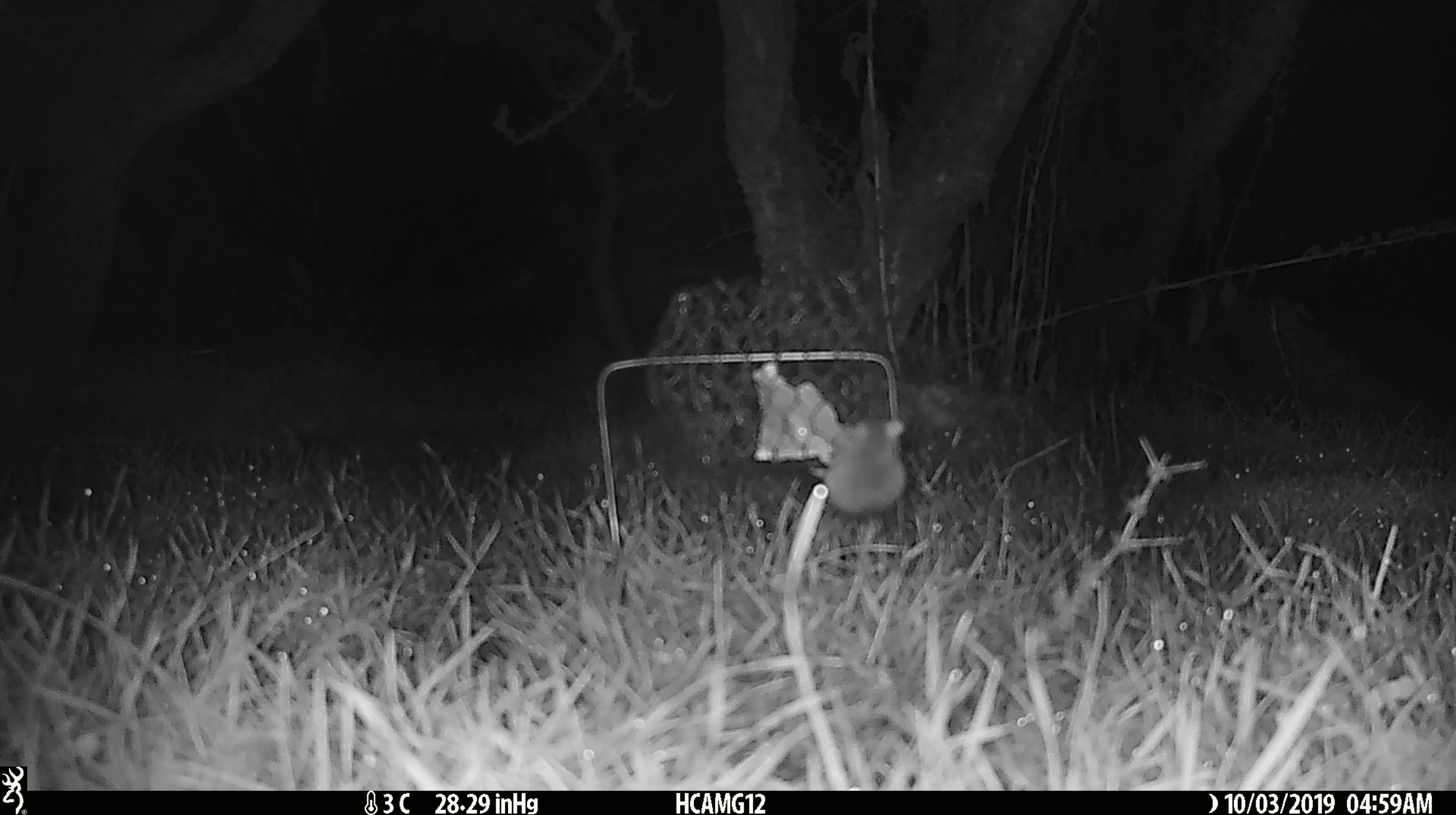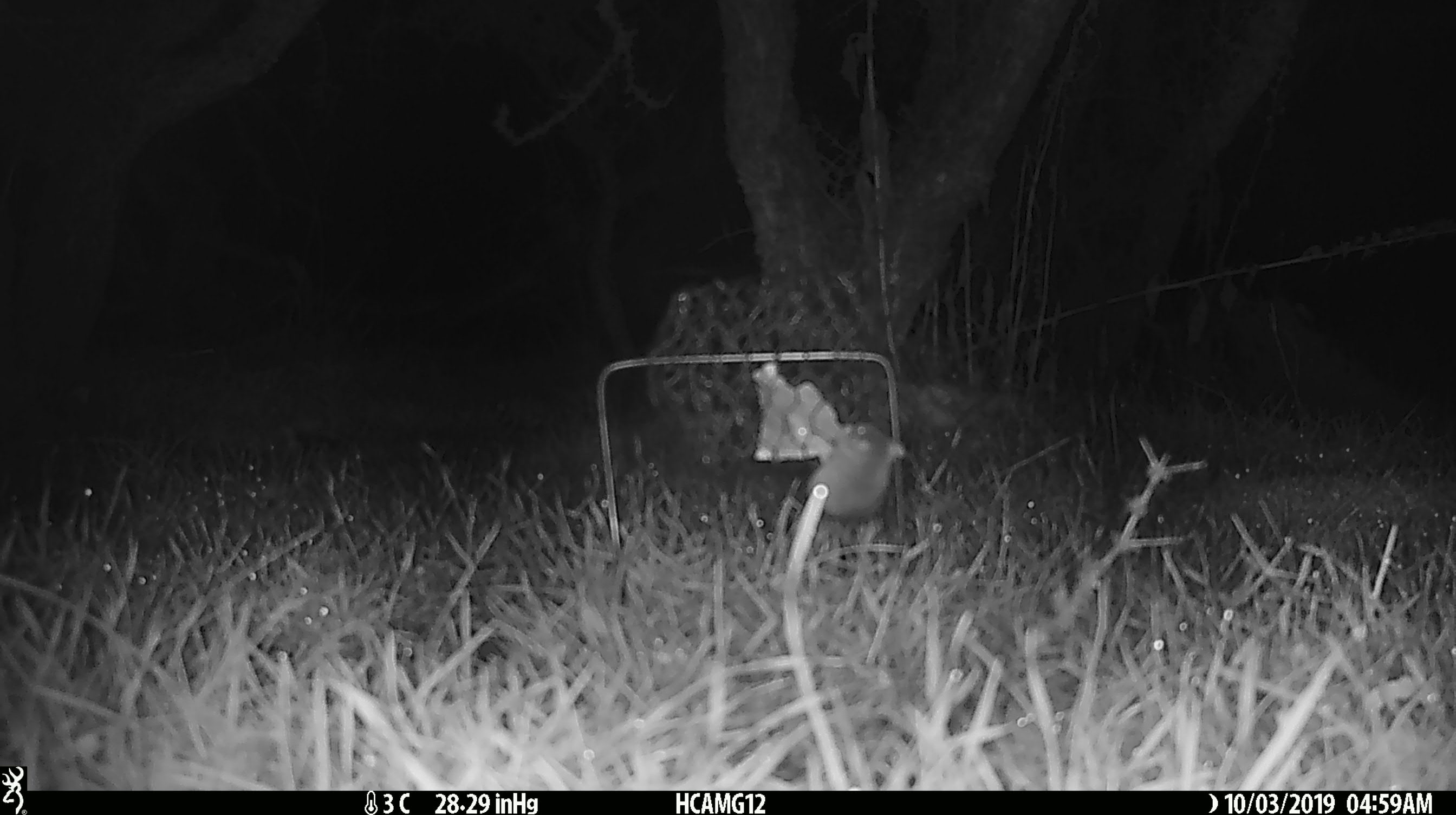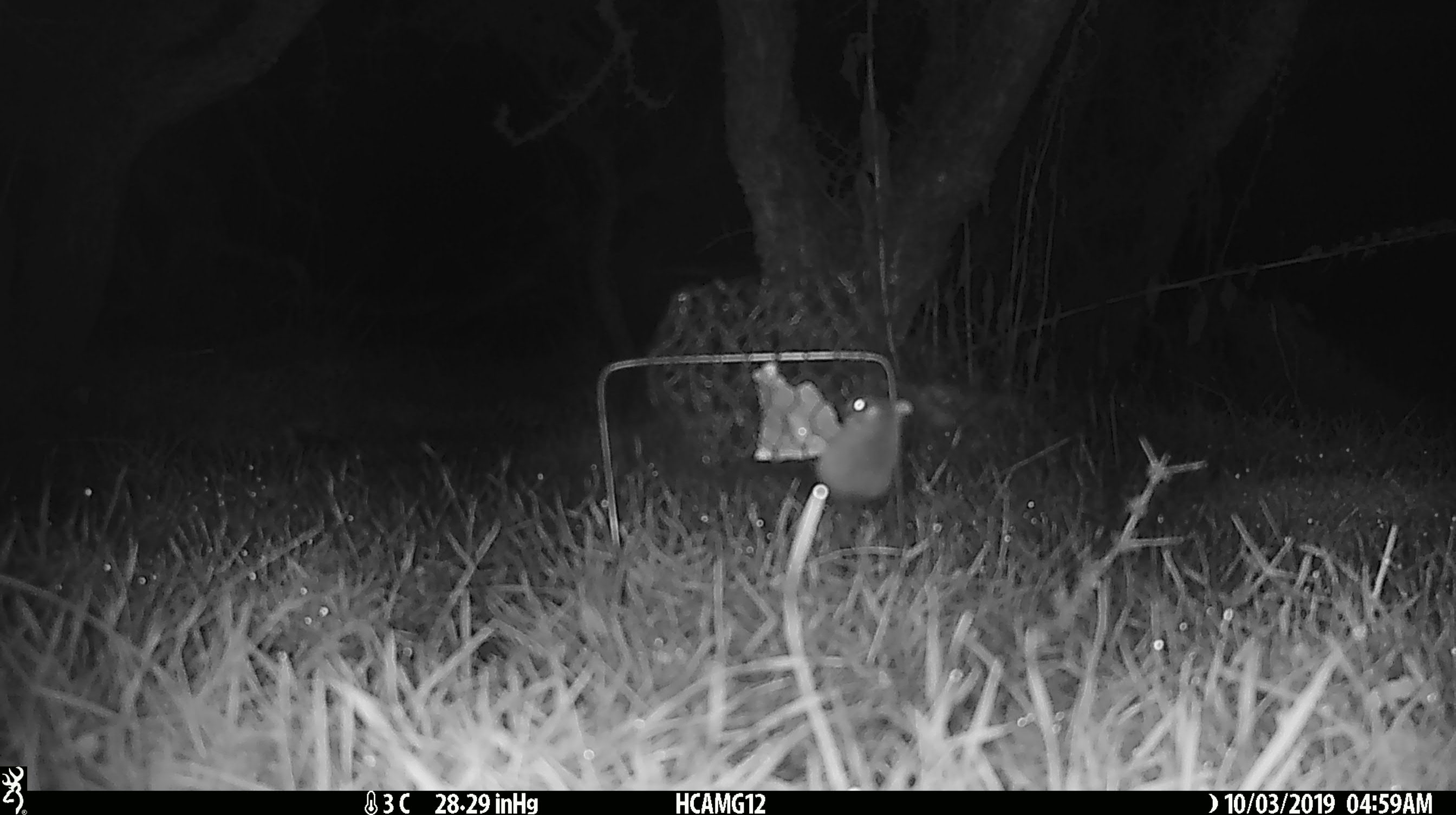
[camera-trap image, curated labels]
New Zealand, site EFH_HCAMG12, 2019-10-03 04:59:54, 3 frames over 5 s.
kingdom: Animalia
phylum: Chordata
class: Mammalia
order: Rodentia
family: Muridae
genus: Mus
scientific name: Mus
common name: mouse